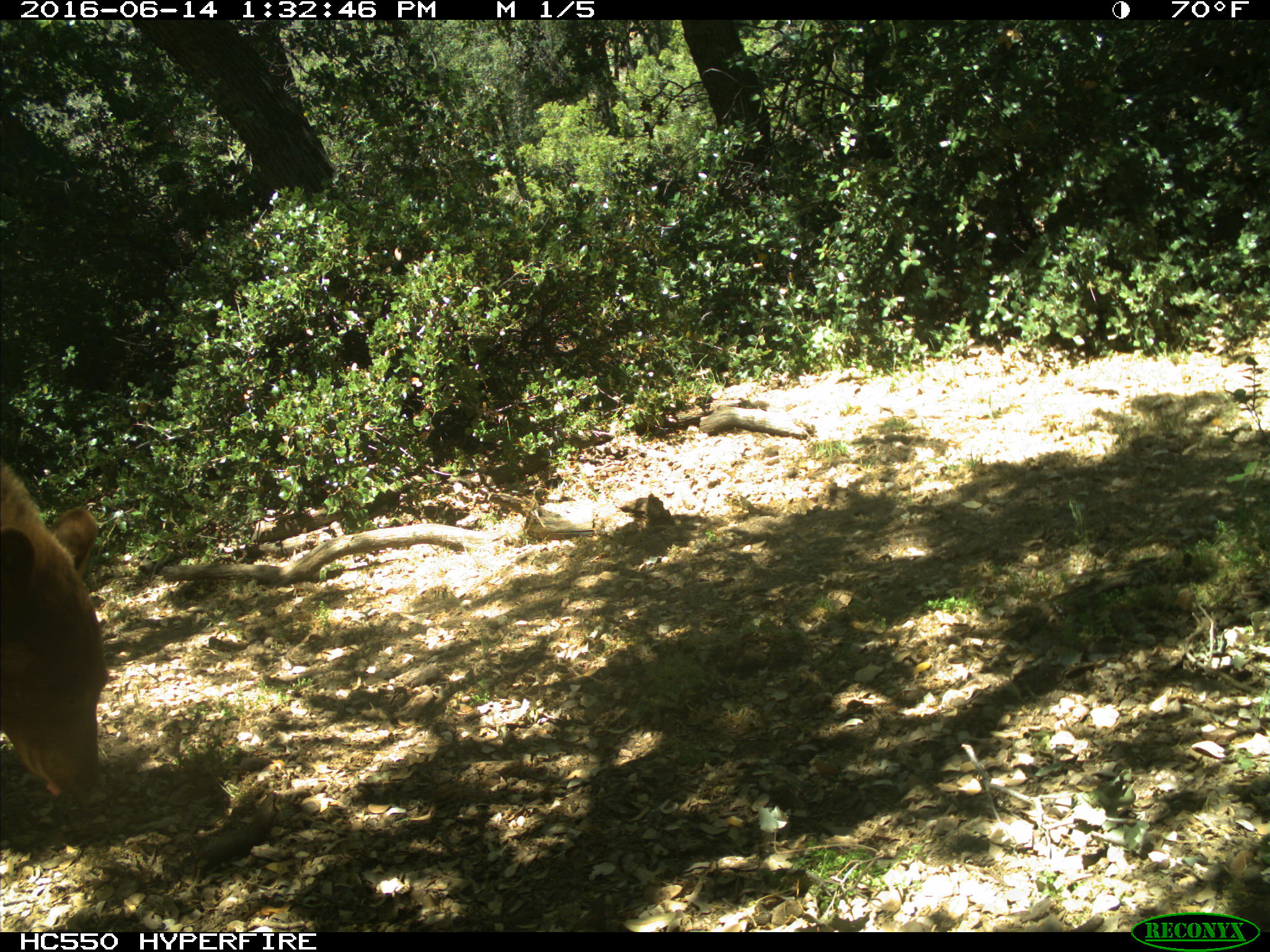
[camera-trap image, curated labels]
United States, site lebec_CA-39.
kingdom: Animalia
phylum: Chordata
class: Mammalia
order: Carnivora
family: Ursidae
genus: Ursus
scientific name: Ursus americanus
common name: american black bear